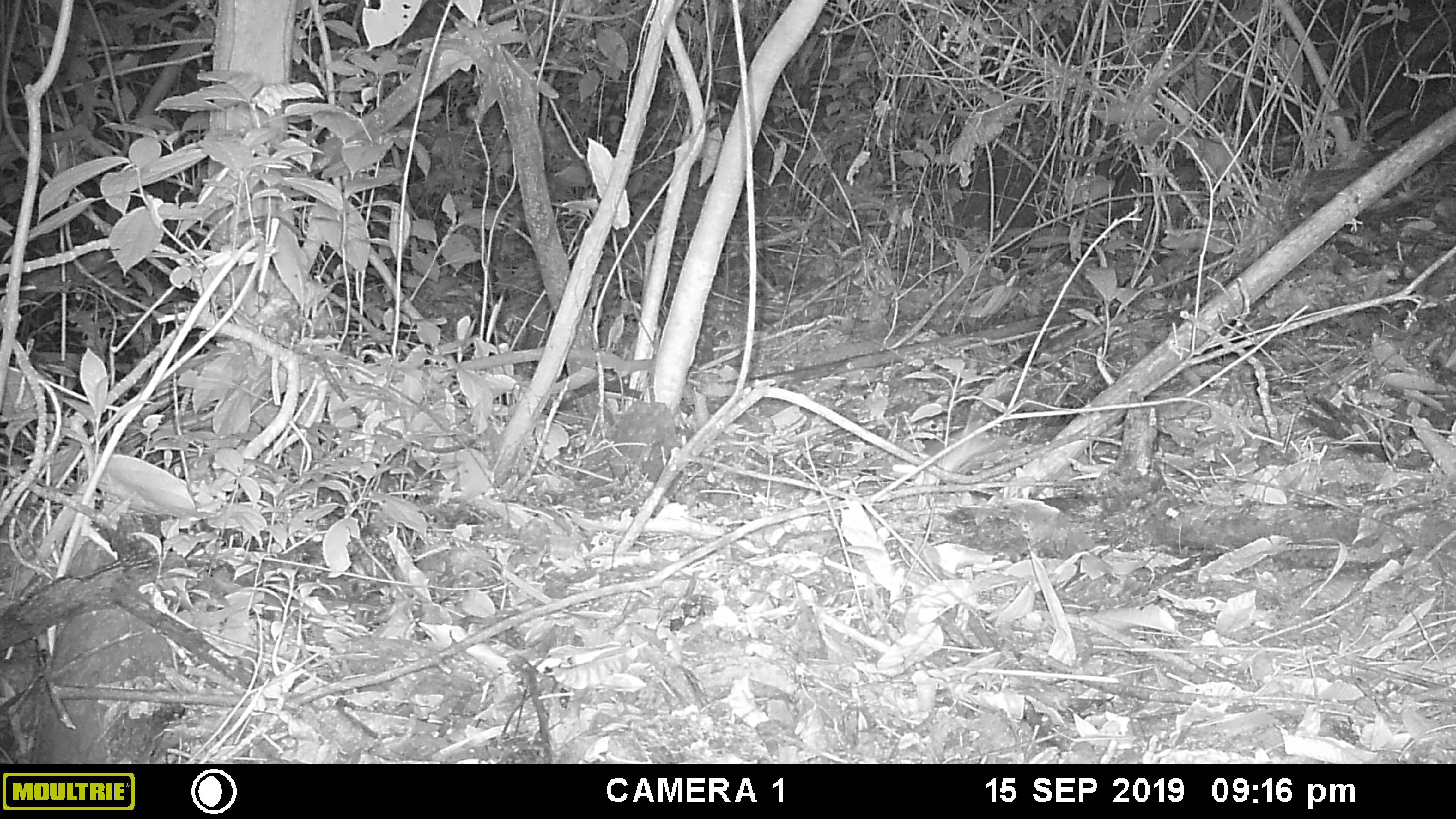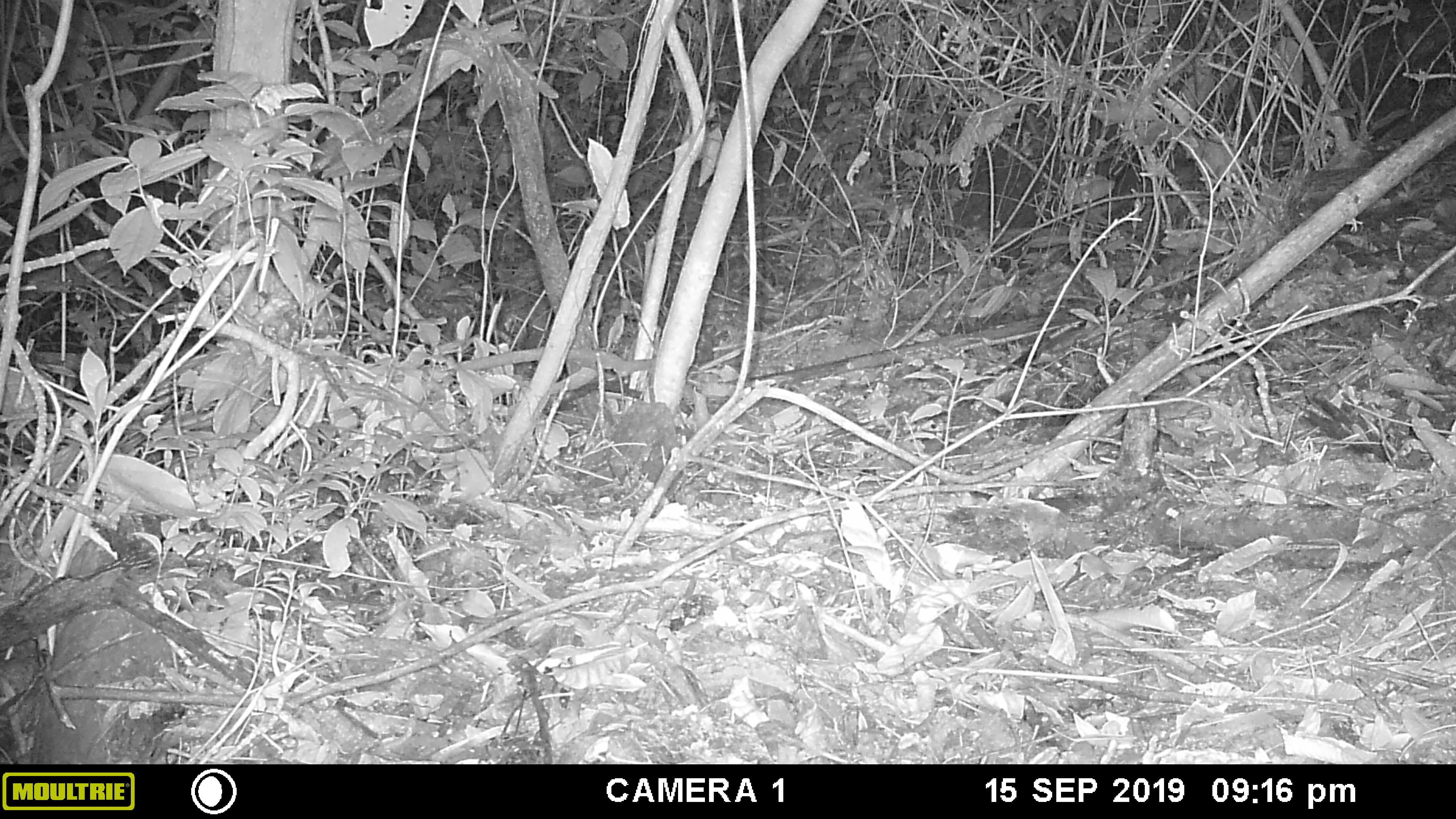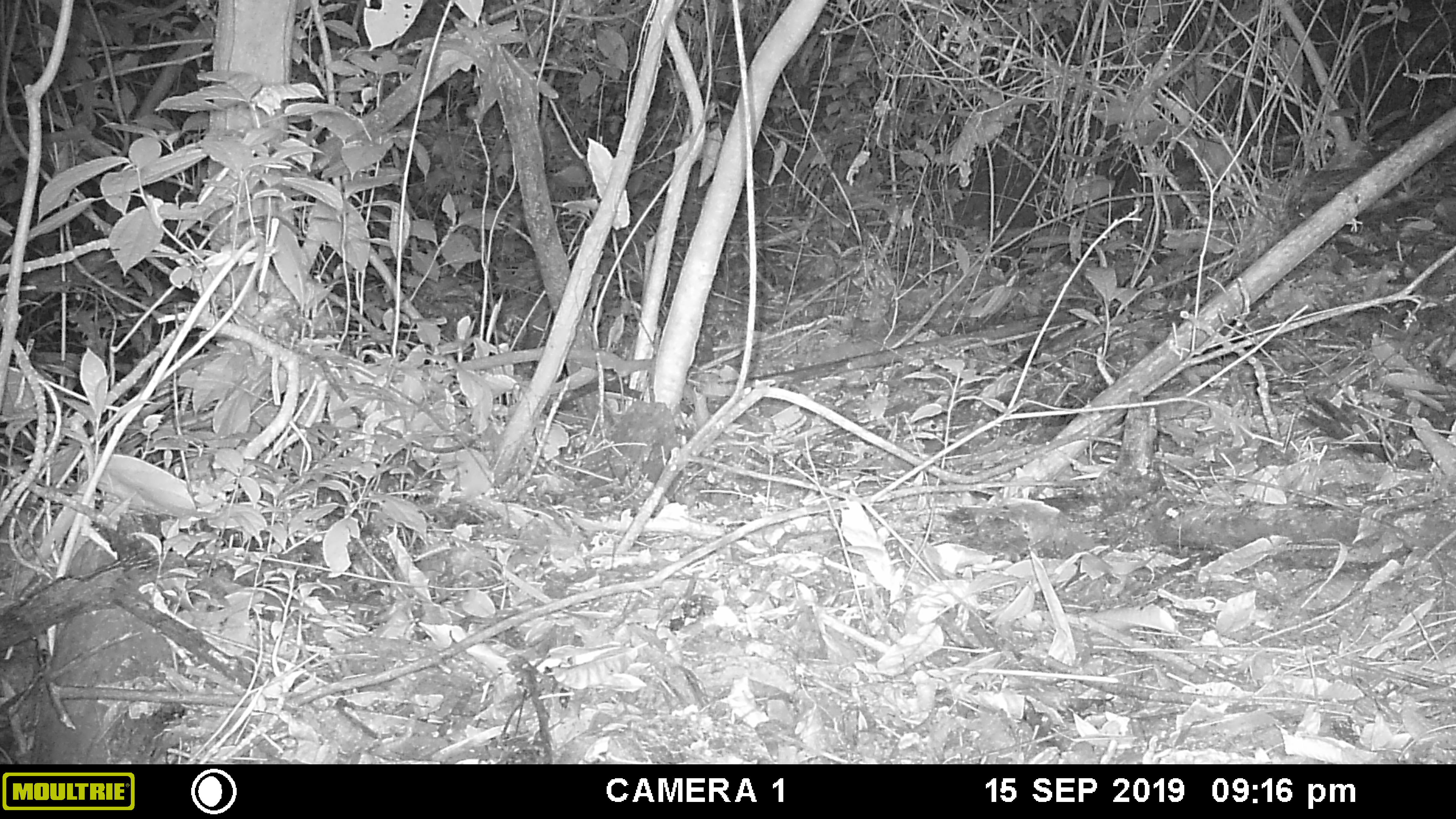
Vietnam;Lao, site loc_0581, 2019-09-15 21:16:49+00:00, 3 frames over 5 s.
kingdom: Animalia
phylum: Chordata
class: Mammalia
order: Rodentia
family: Muridae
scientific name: Muridae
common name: old-world mice and rats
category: unidentified murid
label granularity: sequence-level